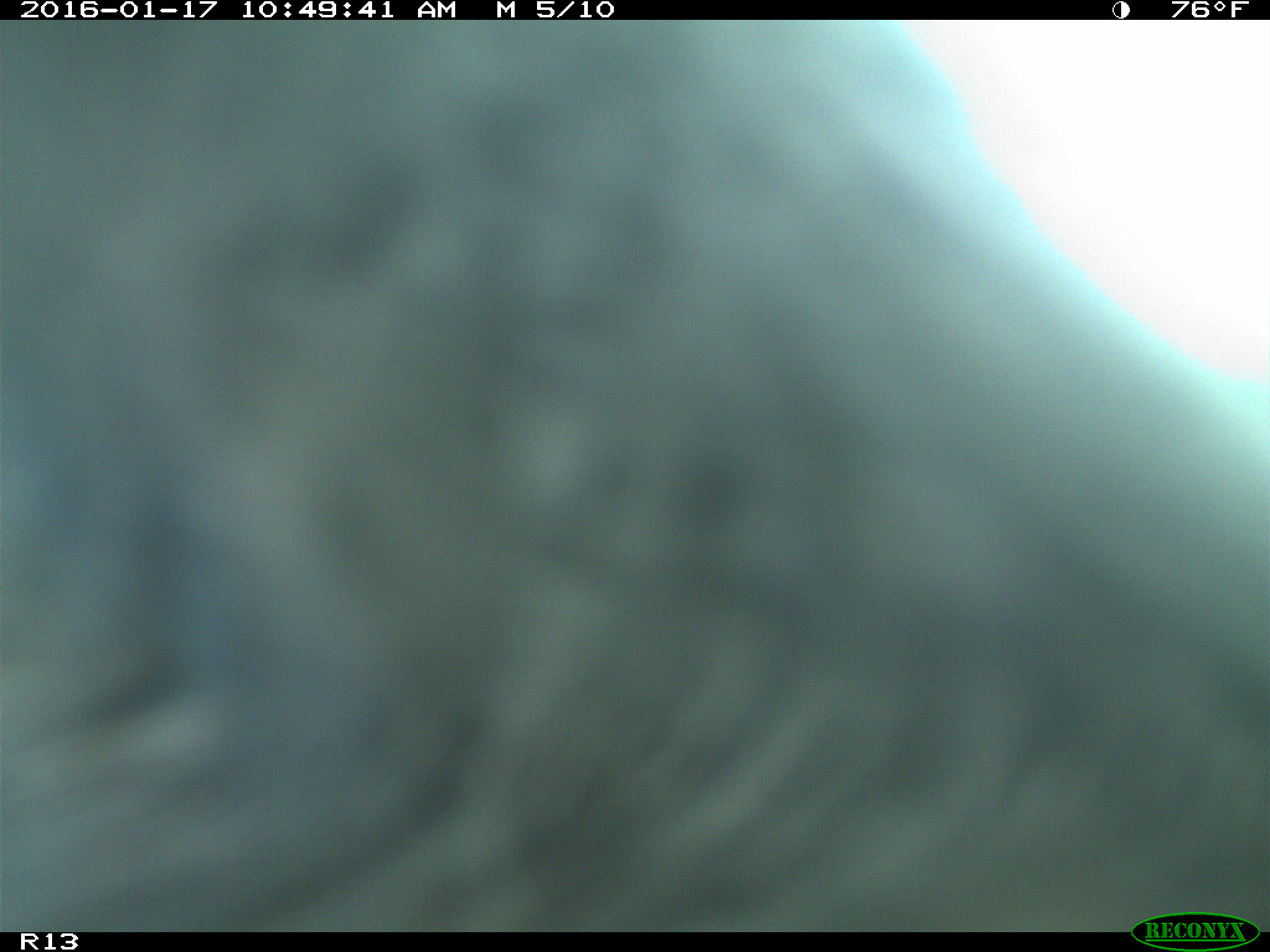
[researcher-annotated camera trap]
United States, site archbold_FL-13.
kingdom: Animalia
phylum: Chordata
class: Mammalia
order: Artiodactyla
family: Bovidae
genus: Bos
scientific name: Bos taurus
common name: domestic cow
Bos taurus (domestic cow).